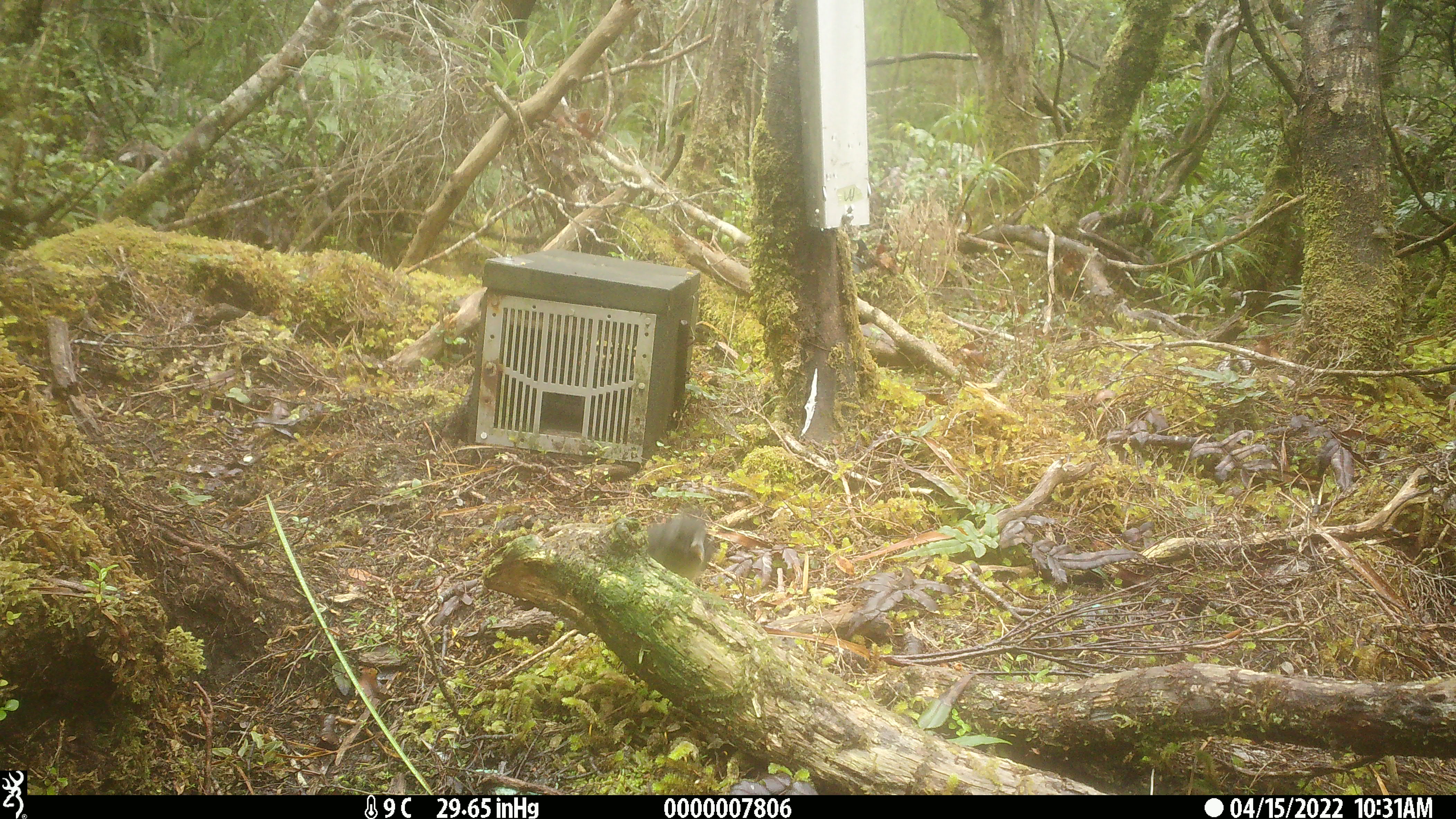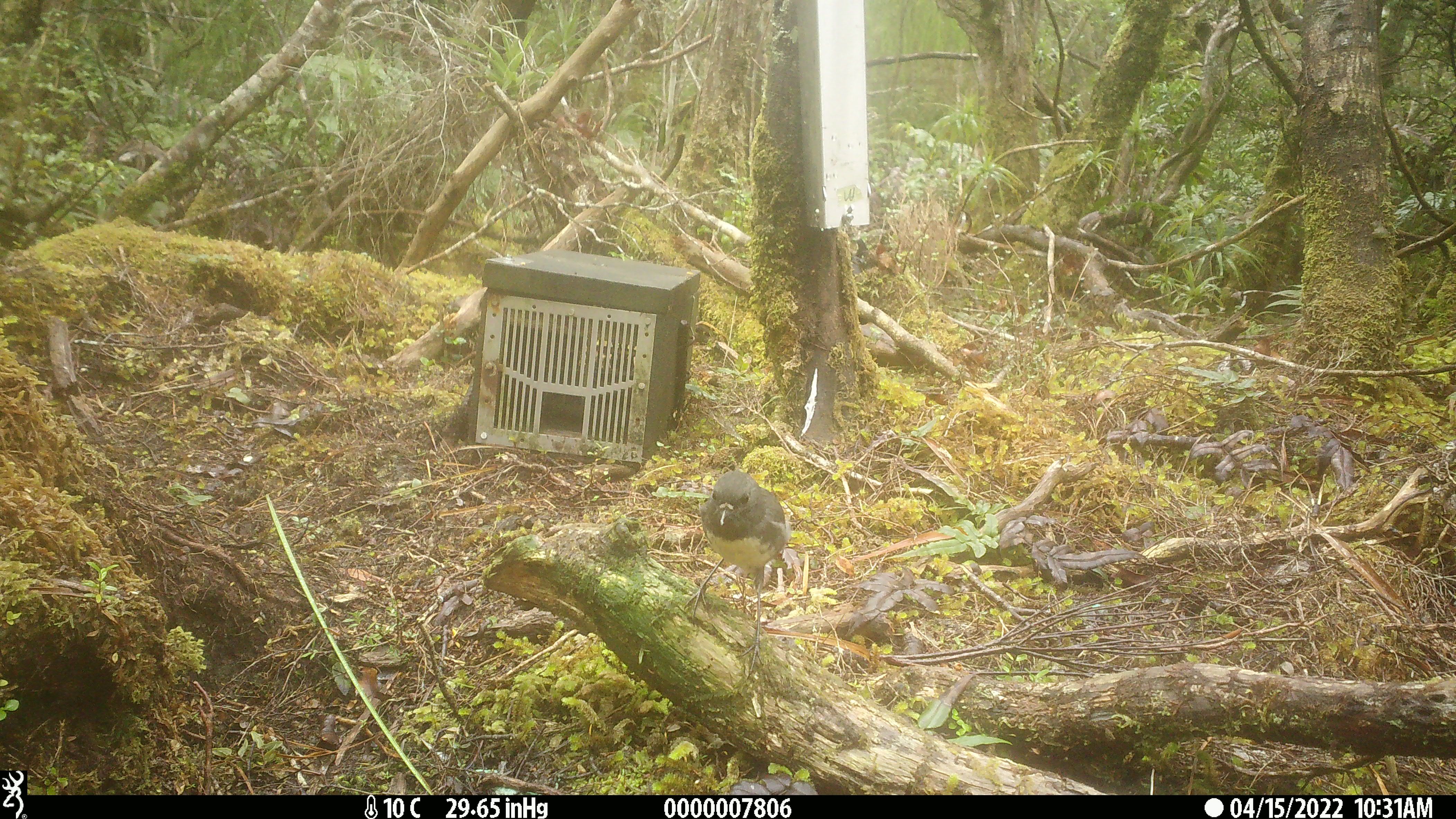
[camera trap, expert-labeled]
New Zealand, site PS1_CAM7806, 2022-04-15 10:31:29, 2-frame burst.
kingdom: Animalia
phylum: Chordata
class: Aves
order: Passeriformes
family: Petroicidae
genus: Petroica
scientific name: Petroica australis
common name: new zealand robin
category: robin